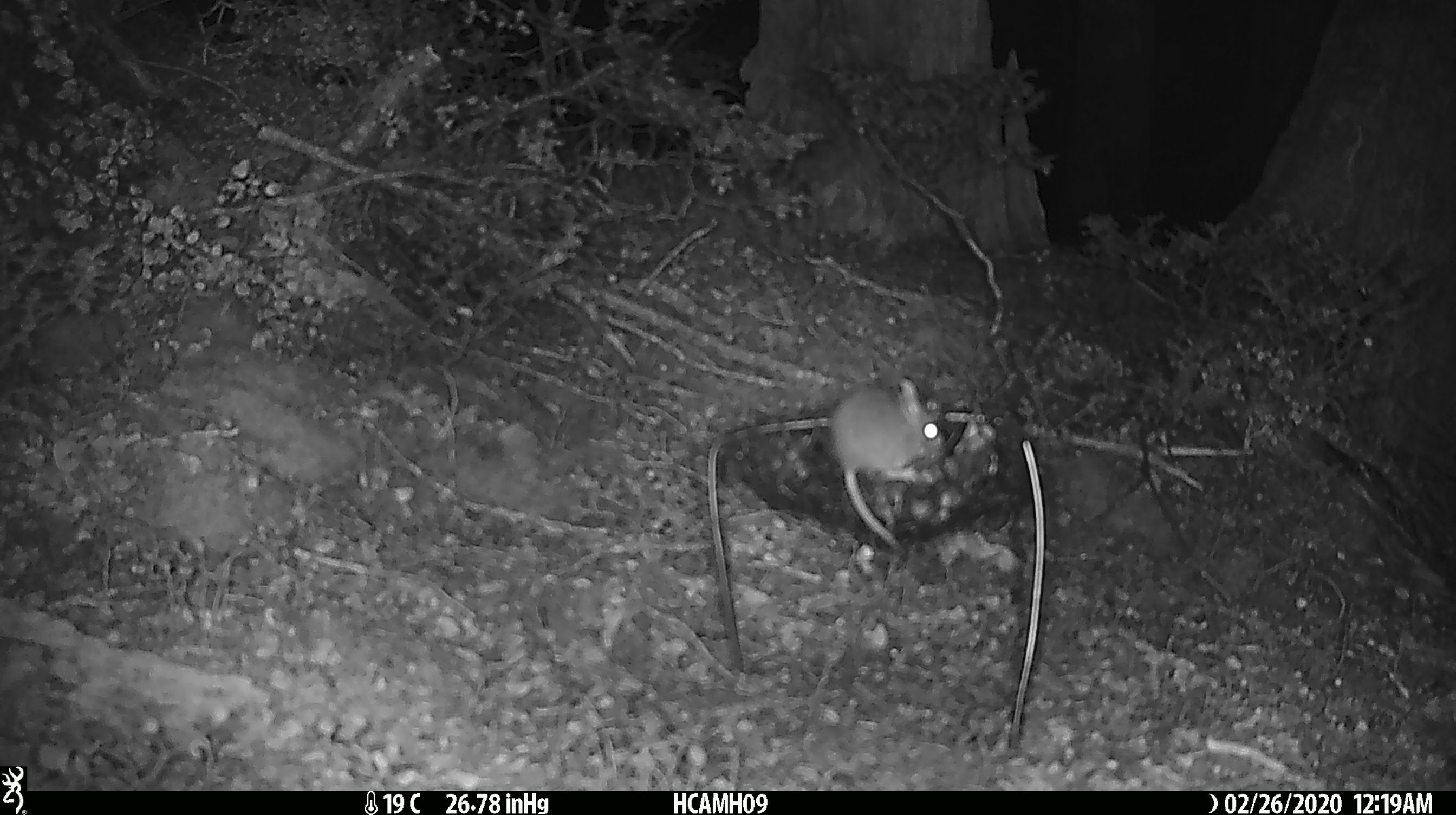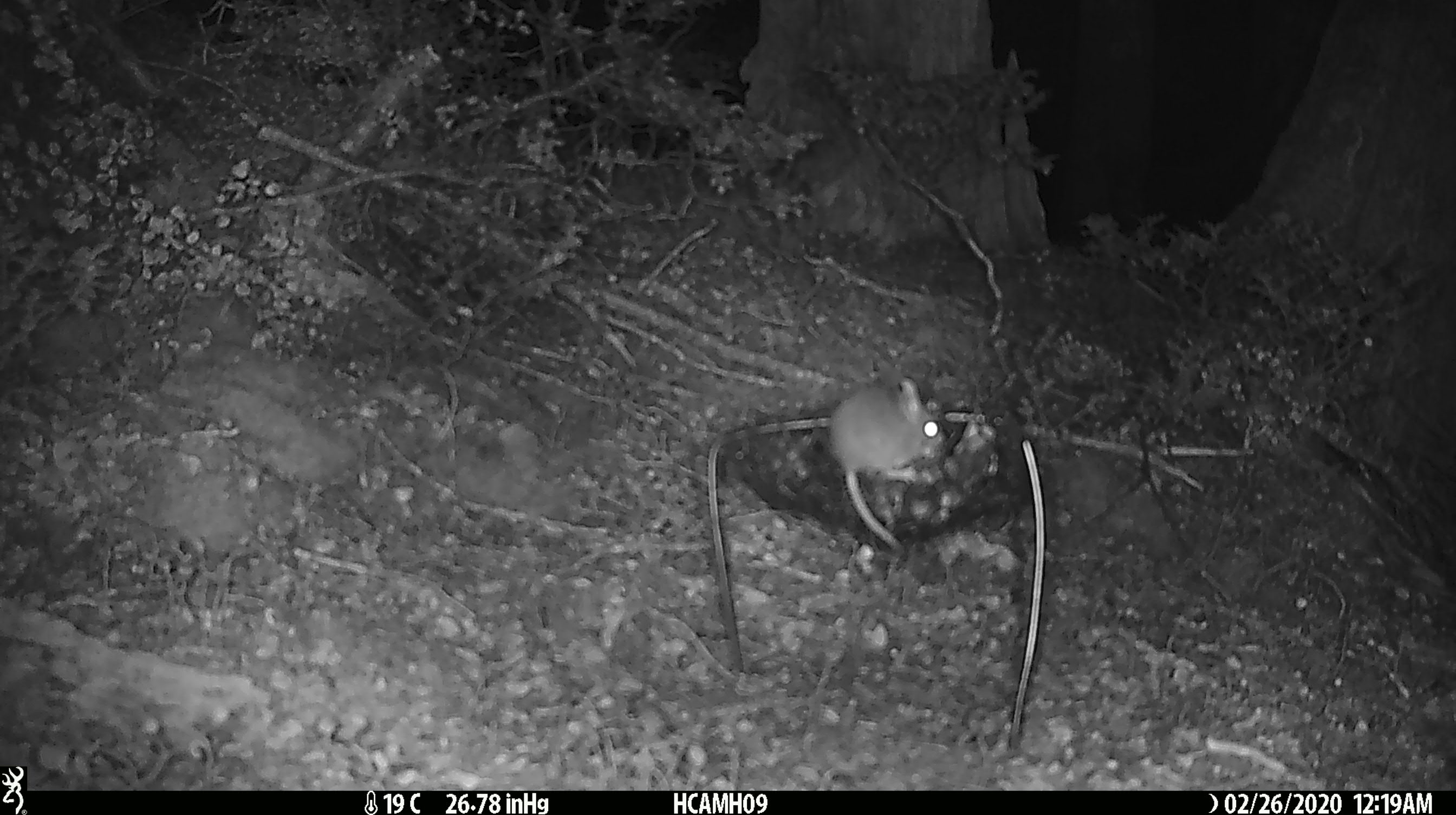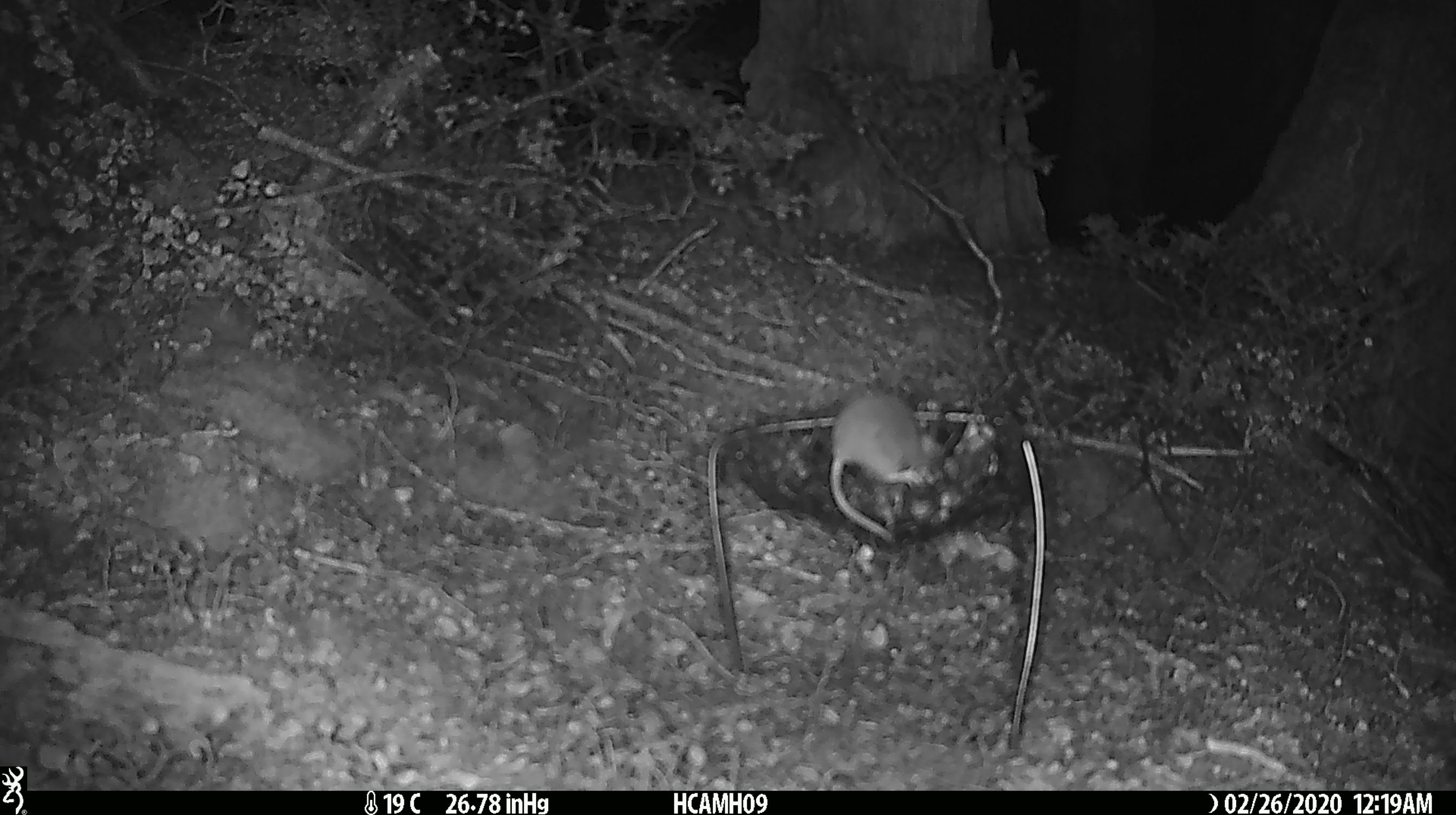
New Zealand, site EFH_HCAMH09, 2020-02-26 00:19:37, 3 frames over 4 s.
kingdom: Animalia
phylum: Chordata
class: Mammalia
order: Rodentia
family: Muridae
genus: Mus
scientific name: Mus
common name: mouse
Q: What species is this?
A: Mouse (Mus).